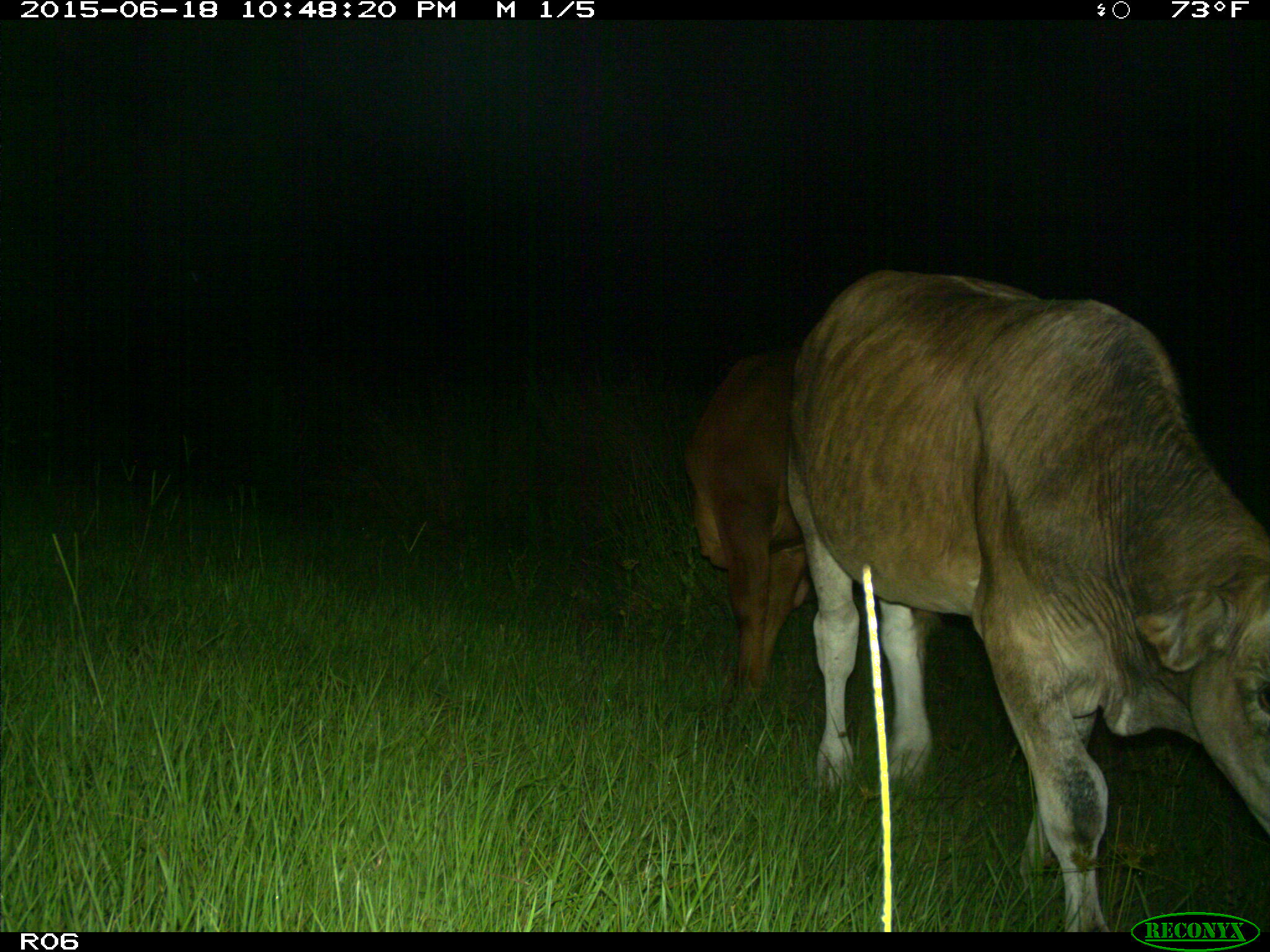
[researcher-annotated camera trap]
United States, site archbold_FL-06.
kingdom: Animalia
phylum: Chordata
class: Mammalia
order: Artiodactyla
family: Bovidae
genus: Bos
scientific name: Bos taurus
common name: domestic cow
Bos taurus (domestic cow).